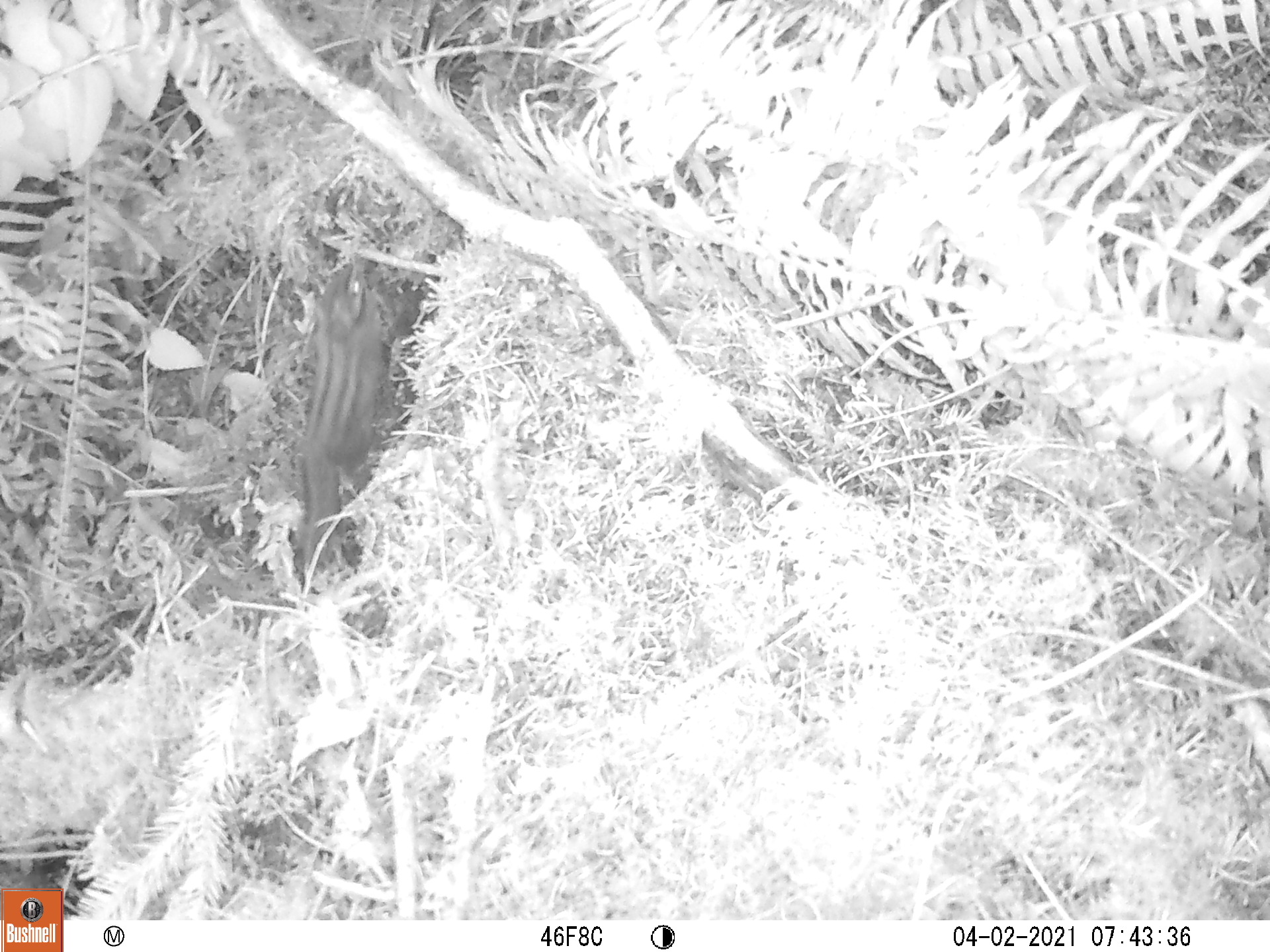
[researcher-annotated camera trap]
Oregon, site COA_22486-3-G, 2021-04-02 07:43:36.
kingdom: Animalia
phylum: Chordata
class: Mammalia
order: Rodentia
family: Sciuridae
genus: Neotamias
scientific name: Neotamias townsendii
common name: townsend's chipmunk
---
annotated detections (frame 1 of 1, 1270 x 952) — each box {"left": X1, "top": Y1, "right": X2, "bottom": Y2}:
townsend's chipmunk: {"left": 288, "top": 248, "right": 409, "bottom": 587}